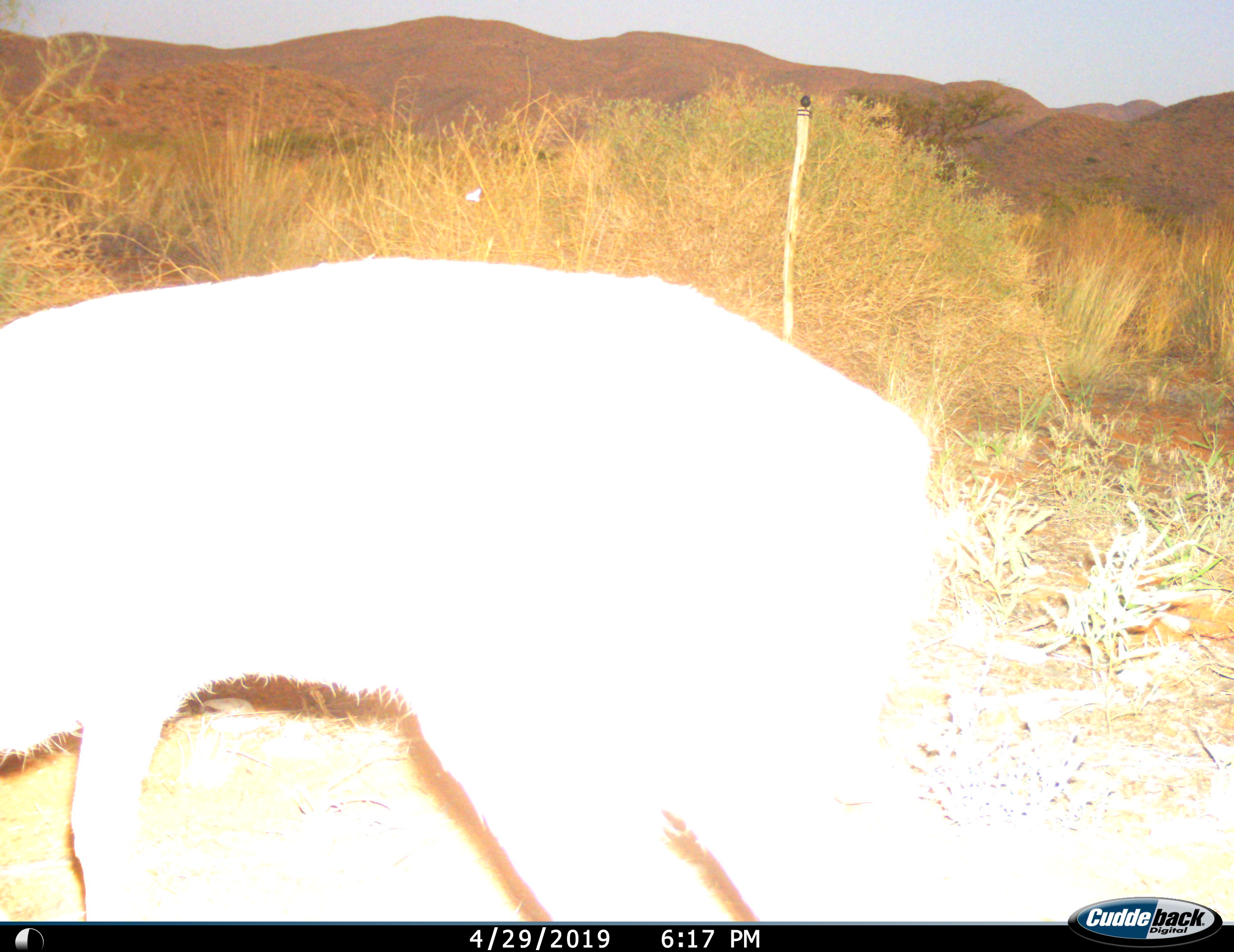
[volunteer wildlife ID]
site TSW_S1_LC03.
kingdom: Animalia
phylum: Chordata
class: Mammalia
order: Artiodactyla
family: Bovidae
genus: Sylvicapra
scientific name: Sylvicapra grimmia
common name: common duiker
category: duikercommongrey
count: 1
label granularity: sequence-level